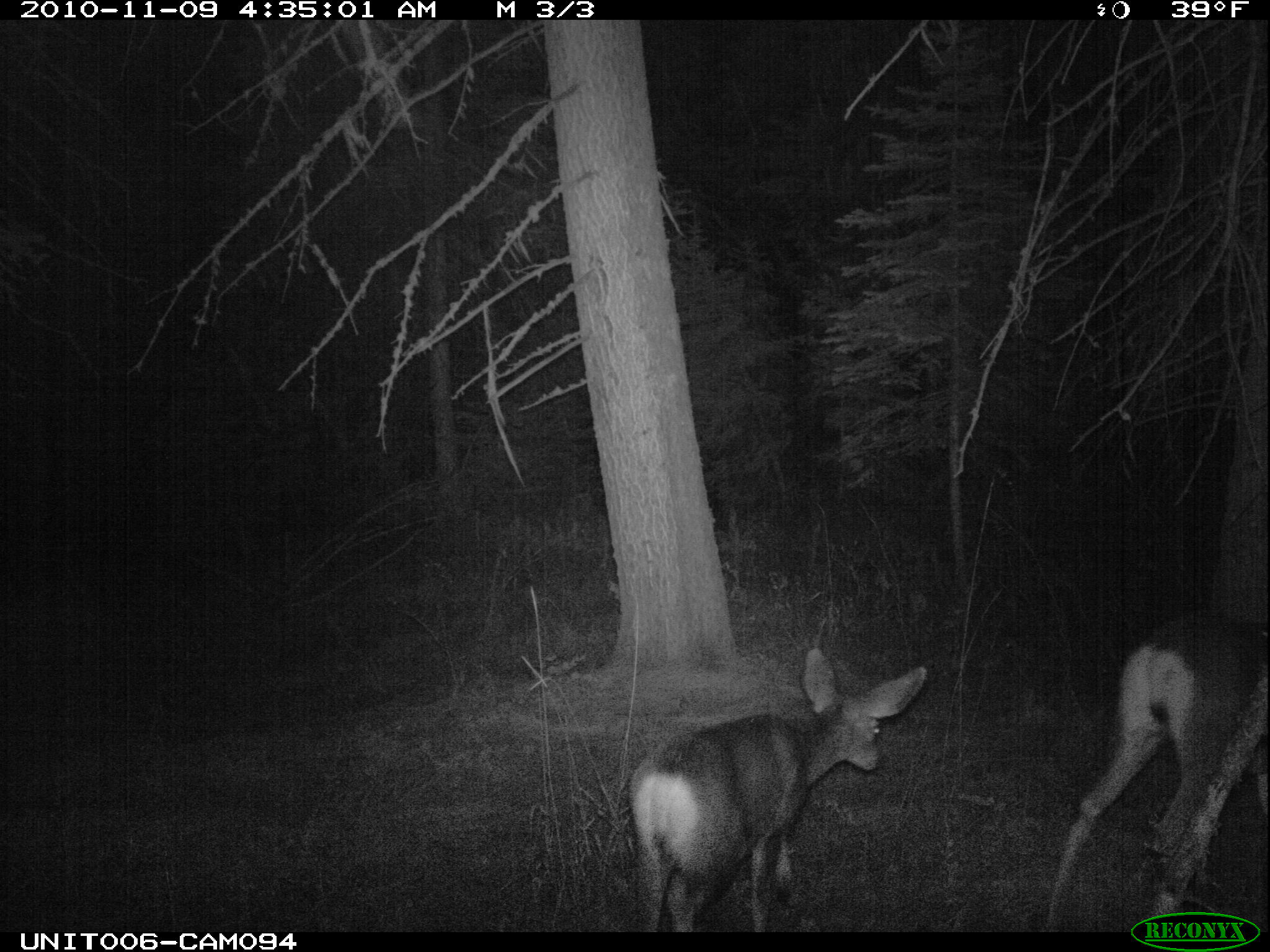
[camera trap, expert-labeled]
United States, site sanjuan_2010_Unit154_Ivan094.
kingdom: Animalia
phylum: Chordata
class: Mammalia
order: Artiodactyla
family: Cervidae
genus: Odocoileus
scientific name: Odocoileus hemionus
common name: mule deer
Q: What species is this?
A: Odocoileus hemionus (mule deer).